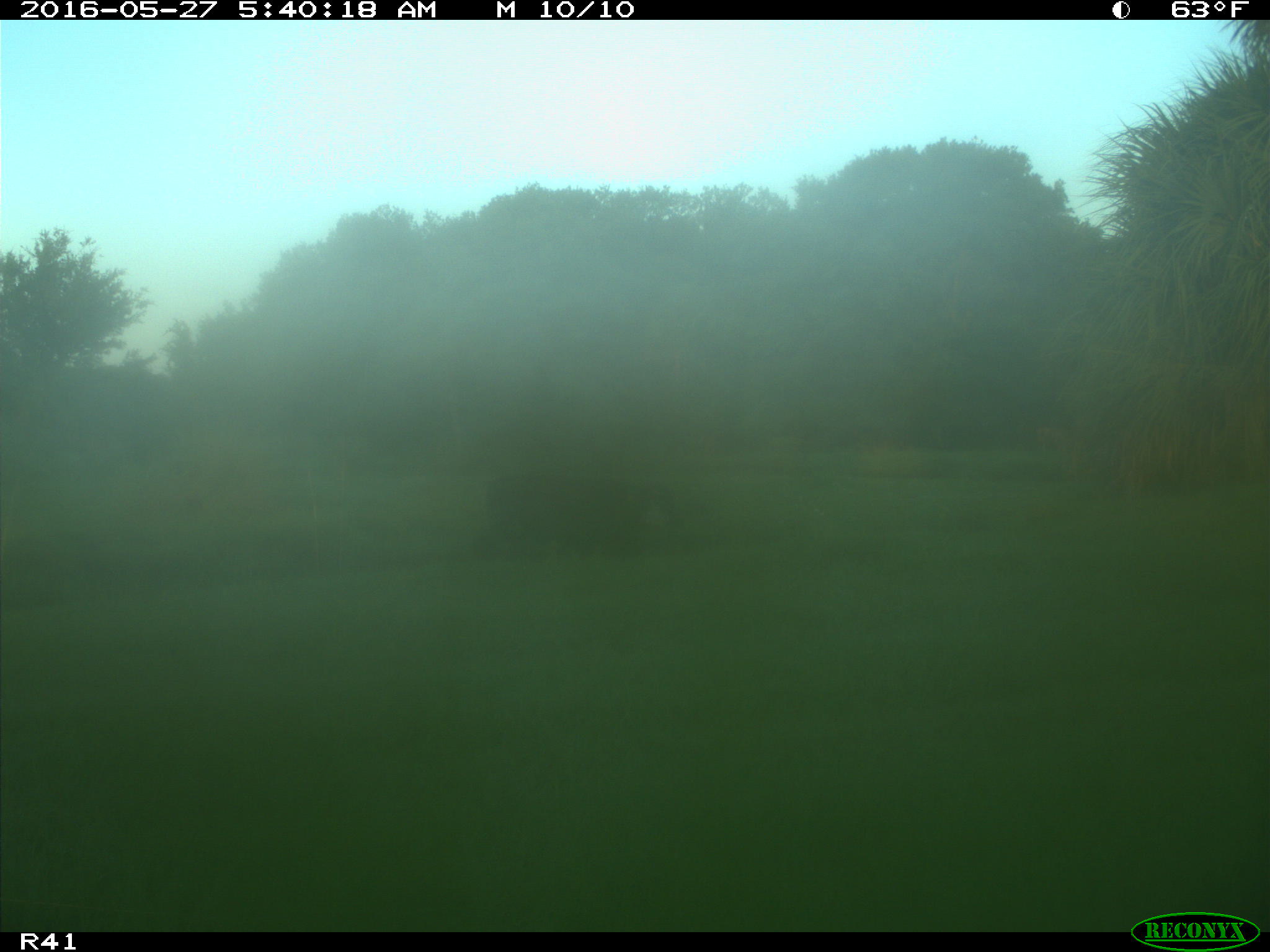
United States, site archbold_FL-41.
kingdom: Animalia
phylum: Chordata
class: Mammalia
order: Artiodactyla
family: Bovidae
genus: Bos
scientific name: Bos taurus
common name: domestic cow